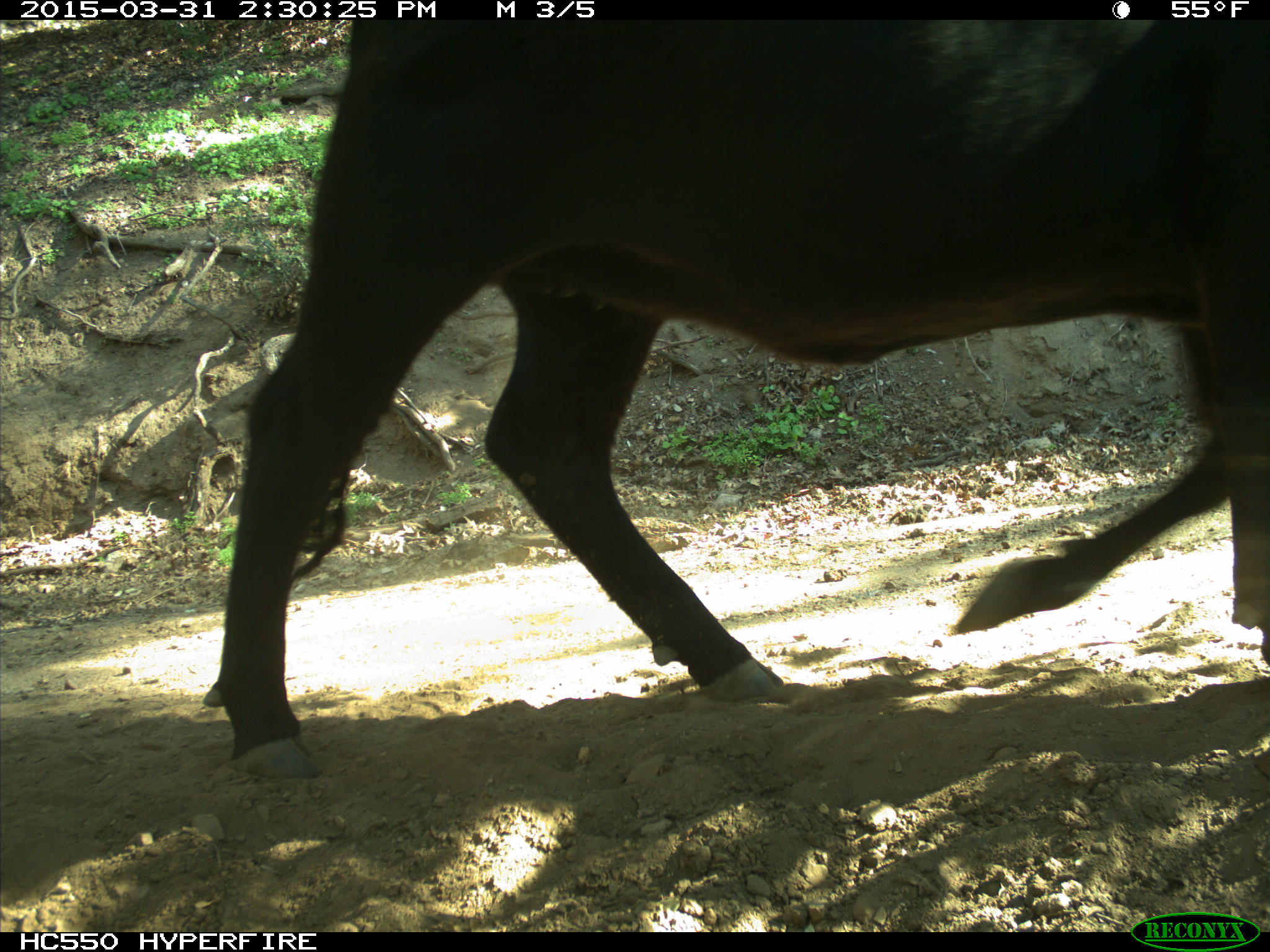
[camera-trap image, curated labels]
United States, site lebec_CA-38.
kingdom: Animalia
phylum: Chordata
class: Mammalia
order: Artiodactyla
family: Bovidae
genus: Bos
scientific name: Bos taurus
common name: domestic cow